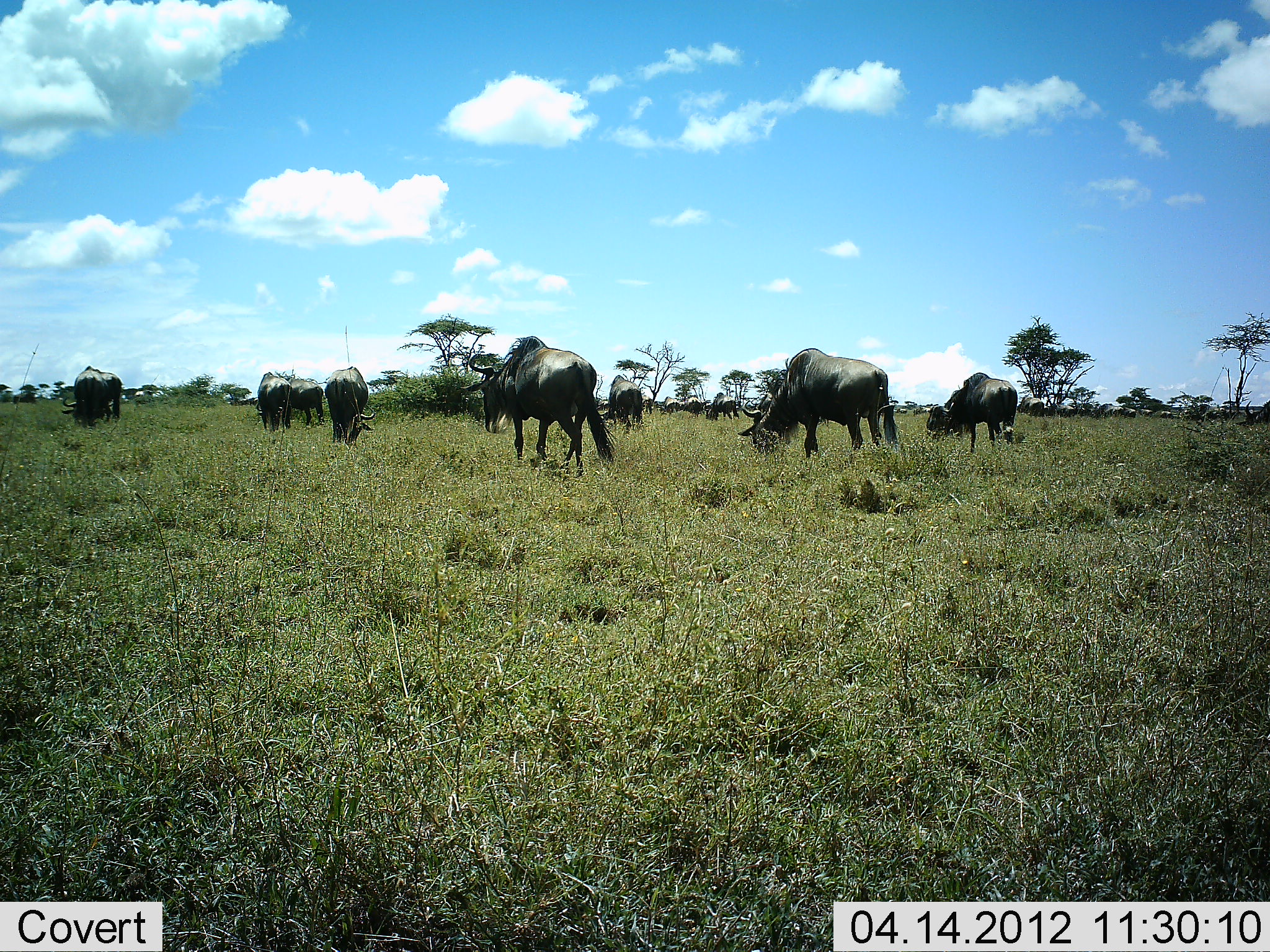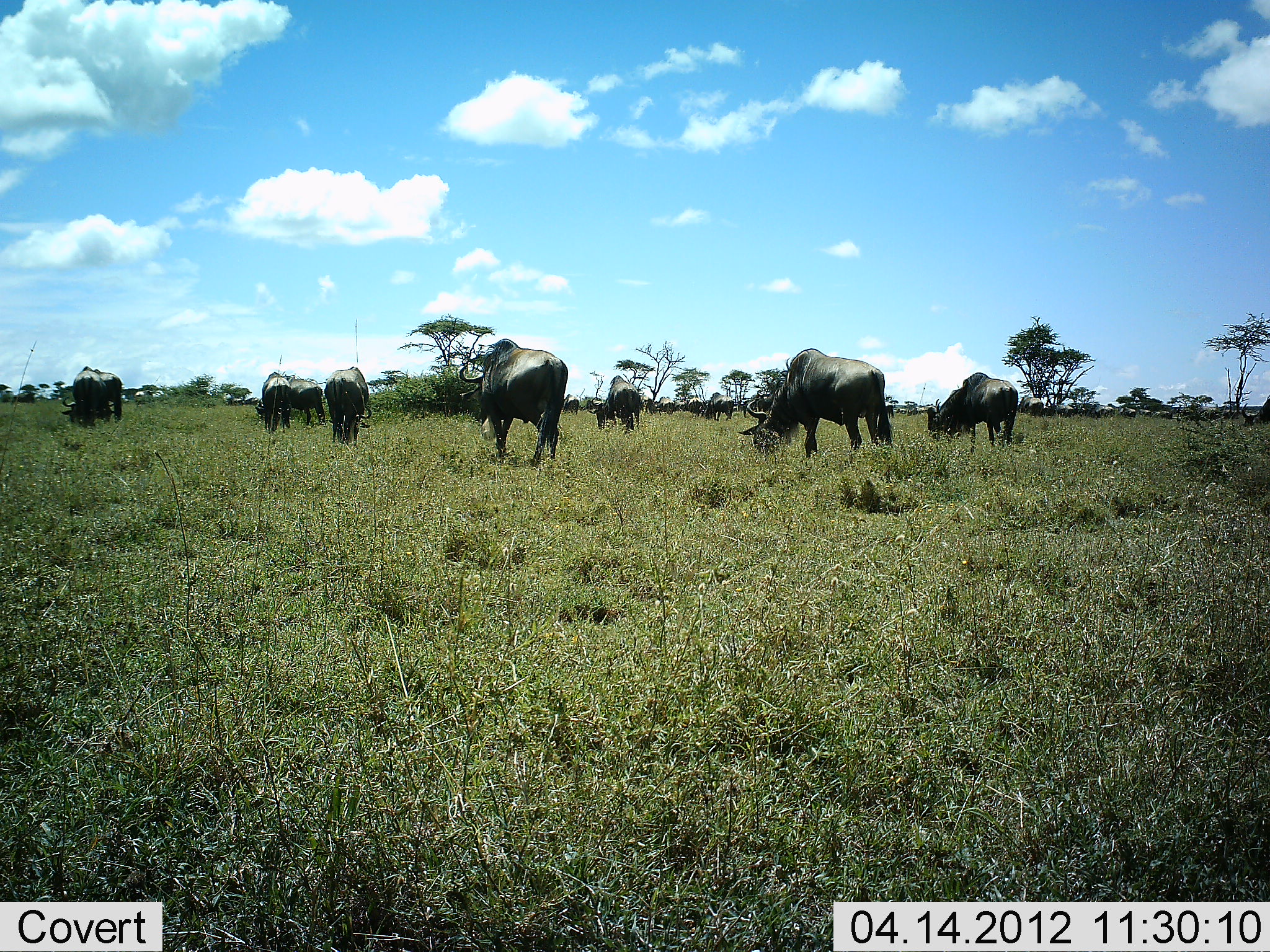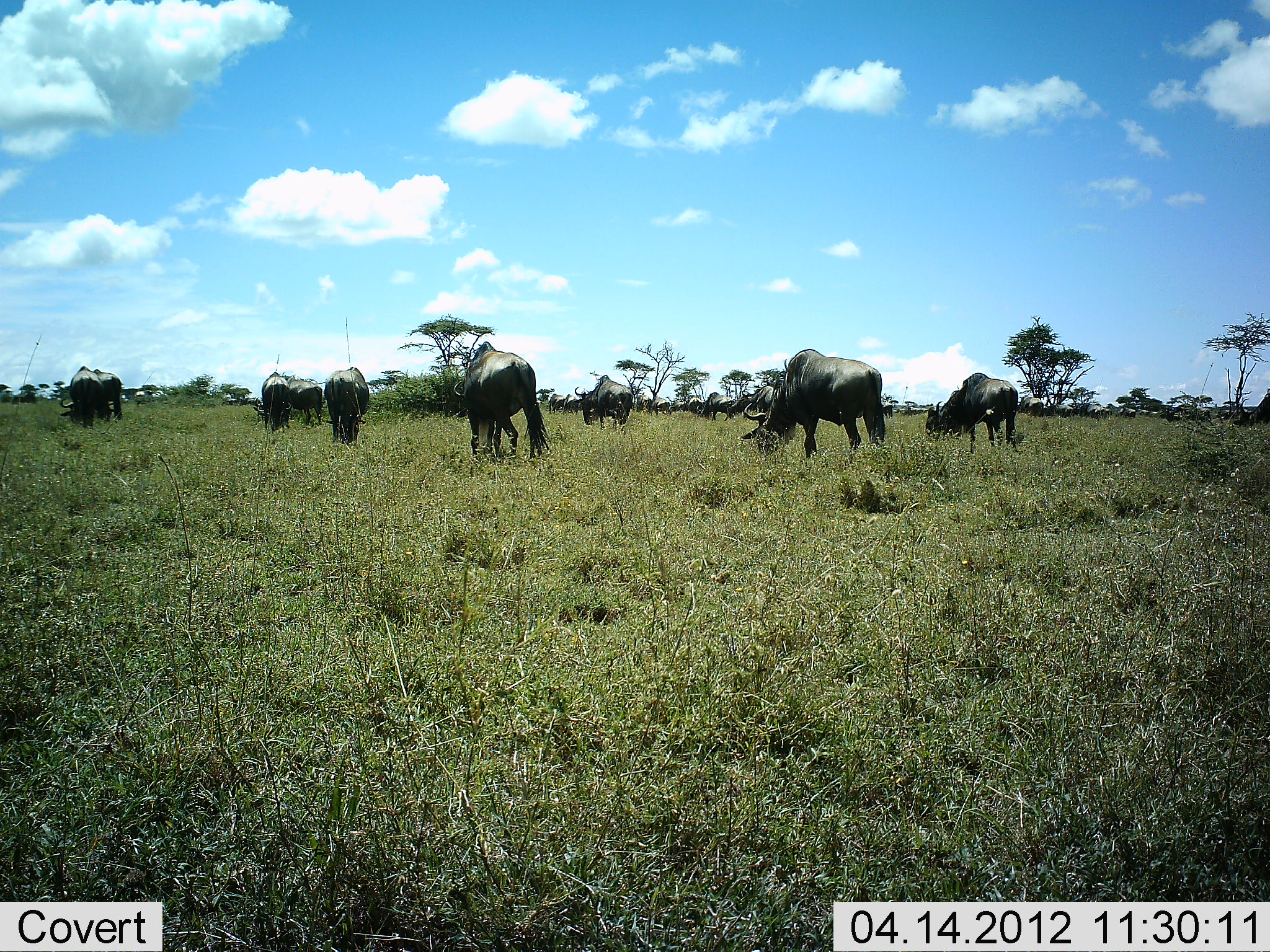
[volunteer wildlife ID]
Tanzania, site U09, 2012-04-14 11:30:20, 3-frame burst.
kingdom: Animalia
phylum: Chordata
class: Mammalia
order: Artiodactyla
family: Bovidae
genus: Connochaetes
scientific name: Connochaetes taurinus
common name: blue wildebeest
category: wildebeest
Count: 11-50.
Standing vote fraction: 45%.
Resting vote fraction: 0%.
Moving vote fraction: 35%.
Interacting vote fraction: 0%.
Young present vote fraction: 0%.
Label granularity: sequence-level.